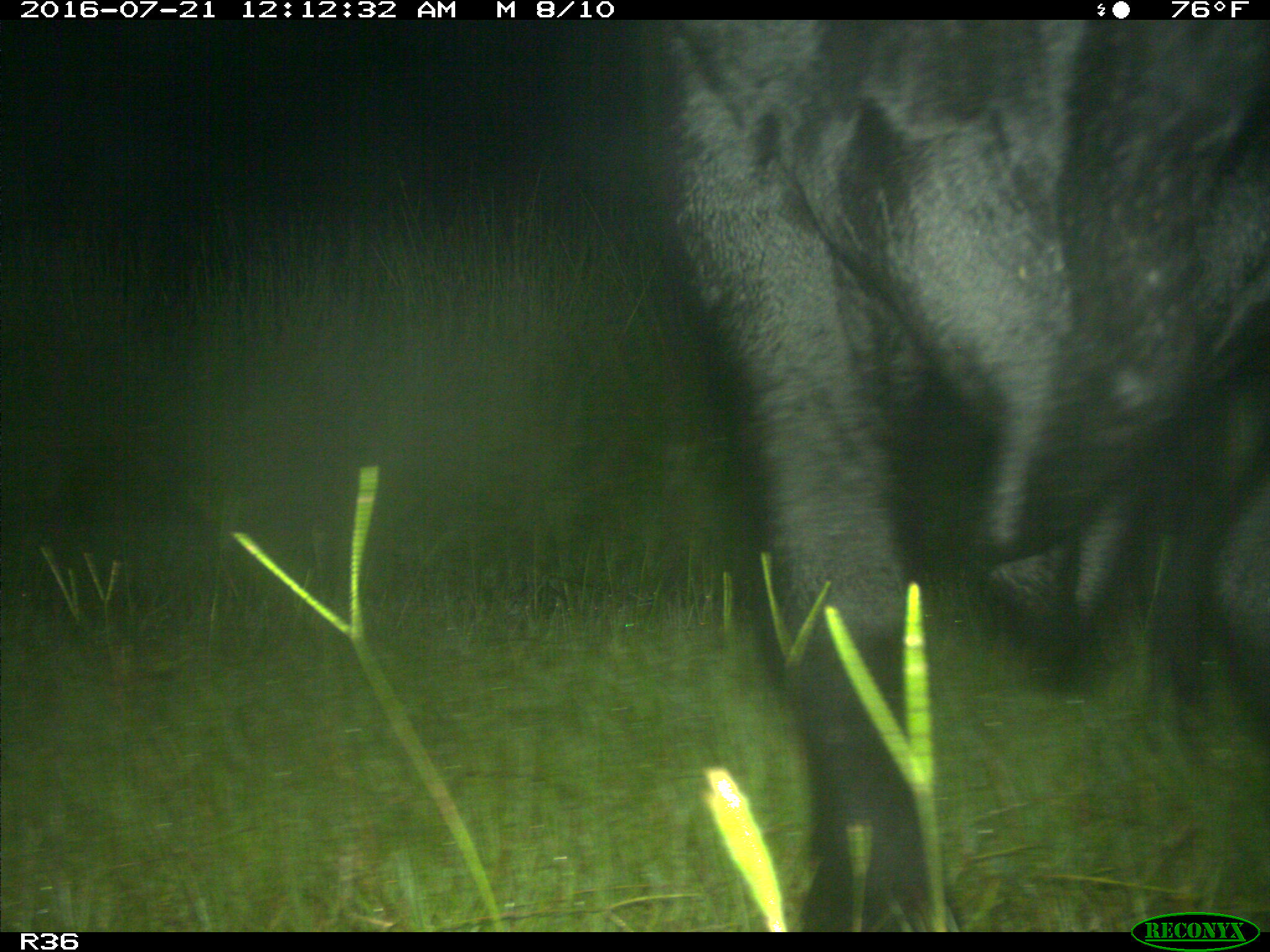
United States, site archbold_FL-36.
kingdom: Animalia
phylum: Chordata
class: Mammalia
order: Artiodactyla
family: Bovidae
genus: Bos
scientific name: Bos taurus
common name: domestic cow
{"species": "Bos taurus (domestic cow)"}